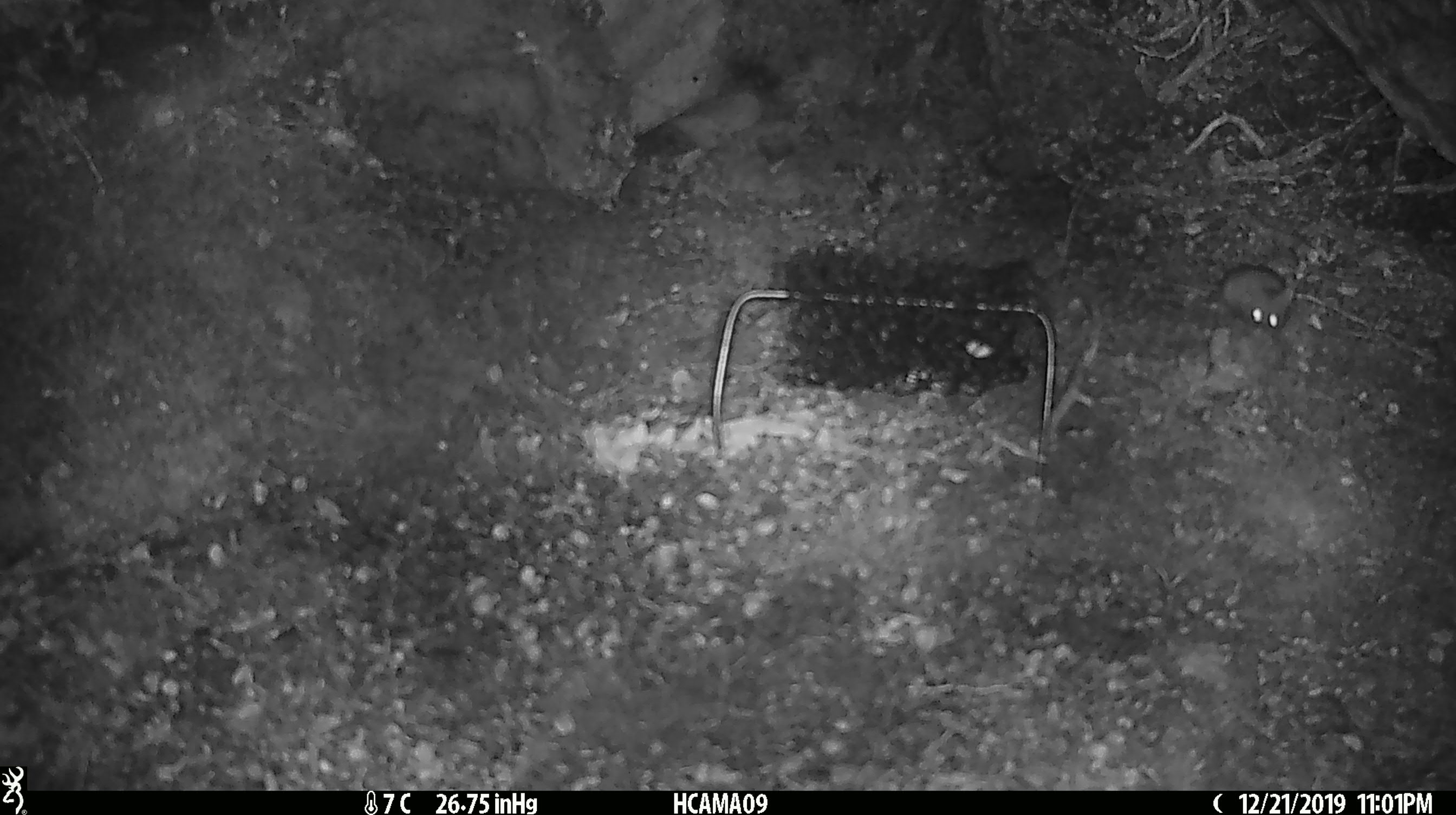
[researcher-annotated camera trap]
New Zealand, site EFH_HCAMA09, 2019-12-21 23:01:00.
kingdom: Animalia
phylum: Chordata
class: Mammalia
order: Rodentia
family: Muridae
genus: Mus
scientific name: Mus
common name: mouse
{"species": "mouse (Mus)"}